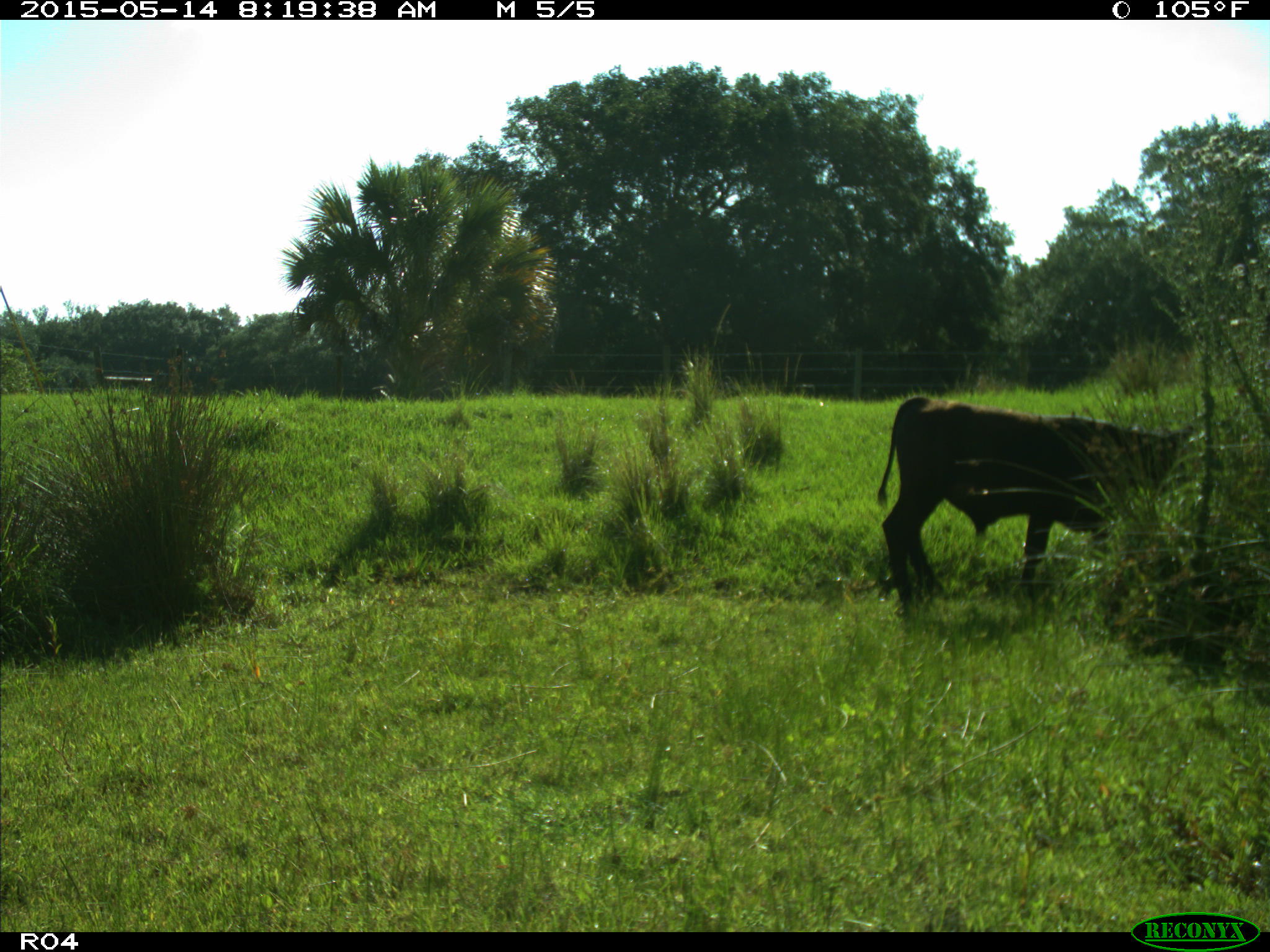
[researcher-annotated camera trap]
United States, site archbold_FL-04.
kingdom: Animalia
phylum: Chordata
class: Mammalia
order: Artiodactyla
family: Bovidae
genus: Bos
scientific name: Bos taurus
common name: domestic cow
Bos taurus (domestic cow).